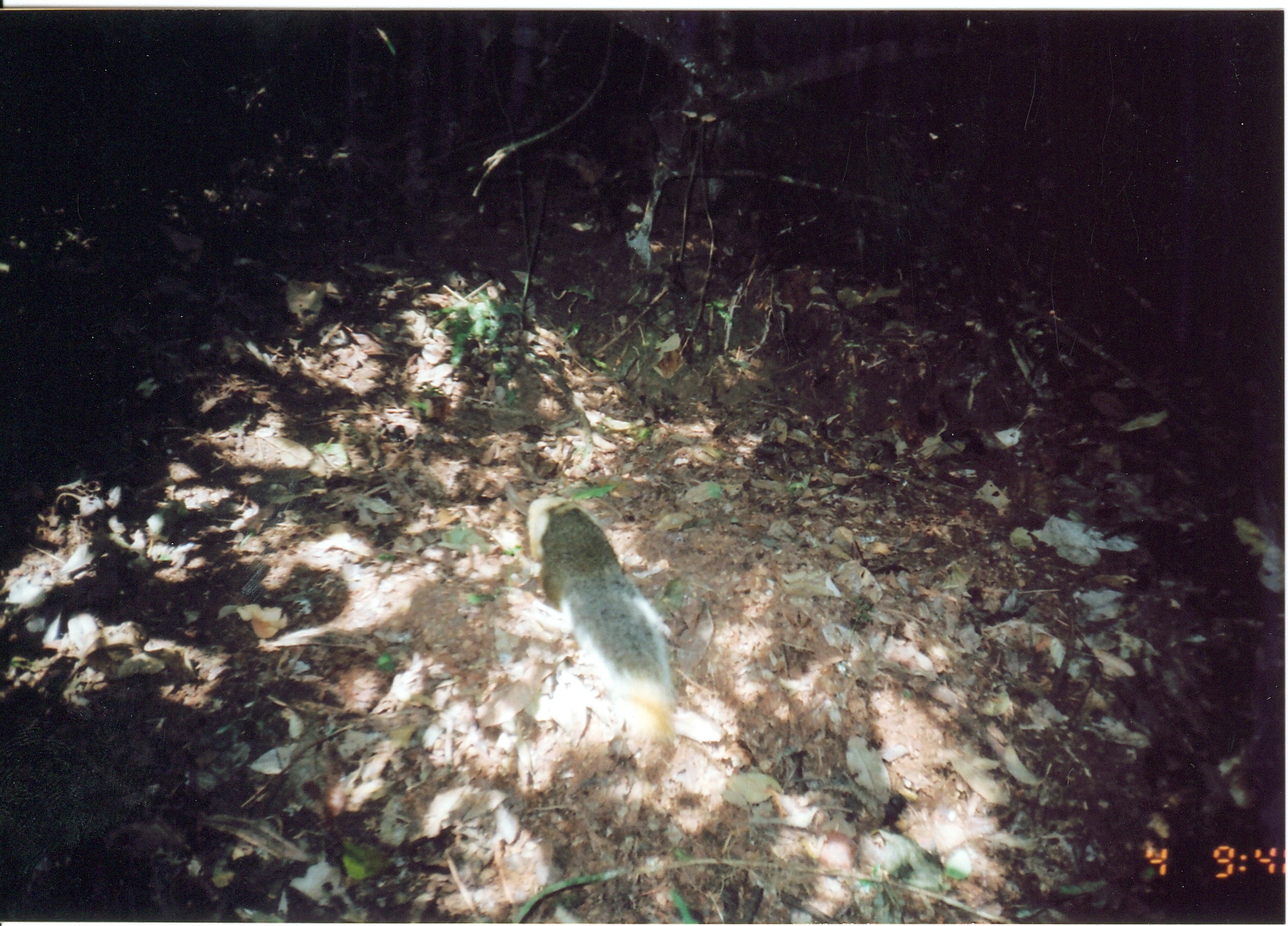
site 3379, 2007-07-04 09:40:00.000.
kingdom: Animalia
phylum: Chordata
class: Mammalia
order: Rodentia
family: Sciuridae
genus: Paraxerus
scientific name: Paraxerus vexillarius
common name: swynnerton's bush squirrel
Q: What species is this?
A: Paraxerus vexillarius (swynnerton's bush squirrel).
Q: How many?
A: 1.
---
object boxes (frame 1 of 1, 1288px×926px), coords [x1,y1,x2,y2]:
paraxerus vexillarius: [528,492,682,746]